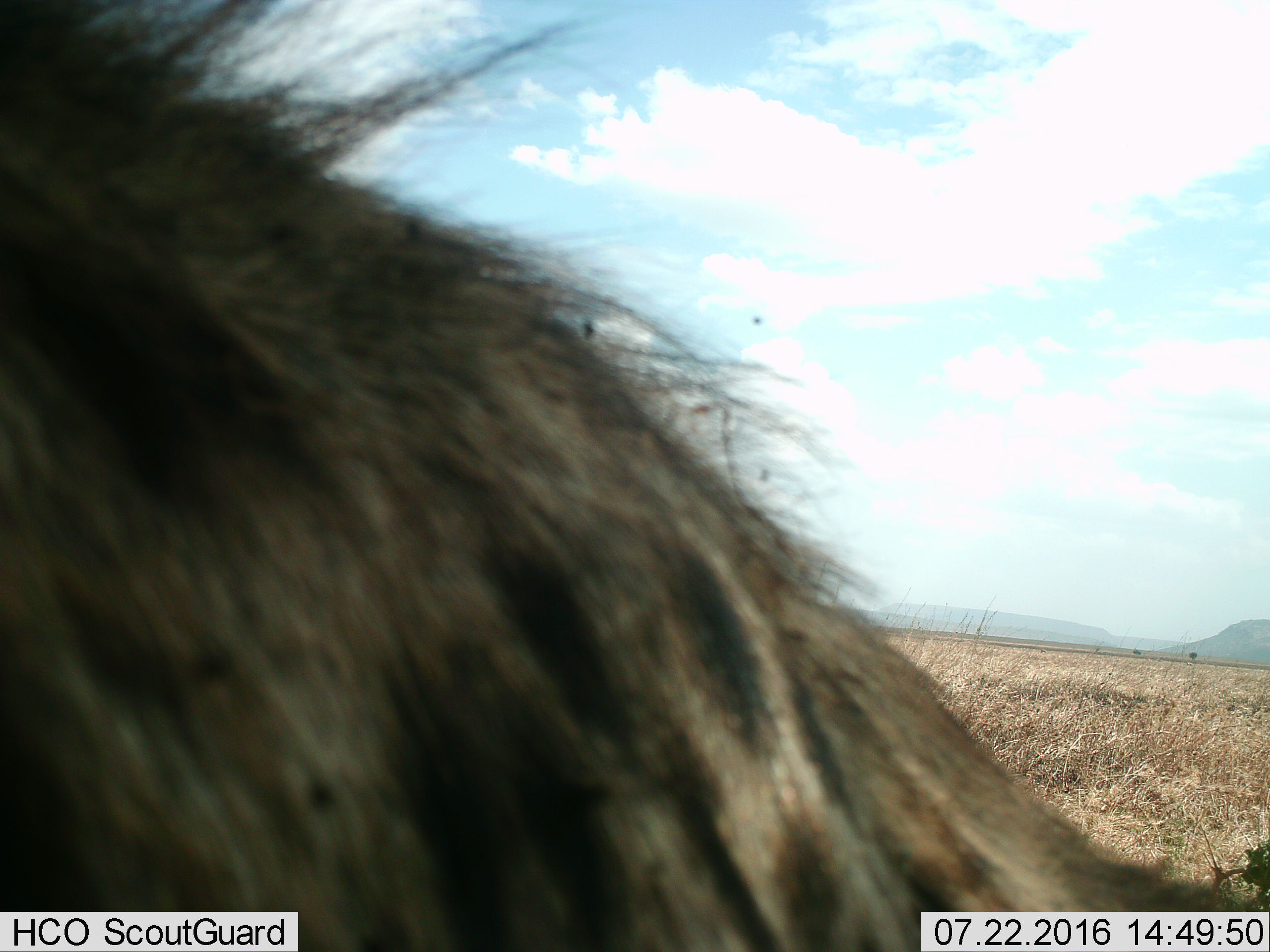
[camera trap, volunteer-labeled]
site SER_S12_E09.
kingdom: Animalia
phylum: Chordata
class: Mammalia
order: Carnivora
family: Hyaenidae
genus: Crocuta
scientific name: Crocuta crocuta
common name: spotted hyena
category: hyenaspotted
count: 1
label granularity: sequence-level